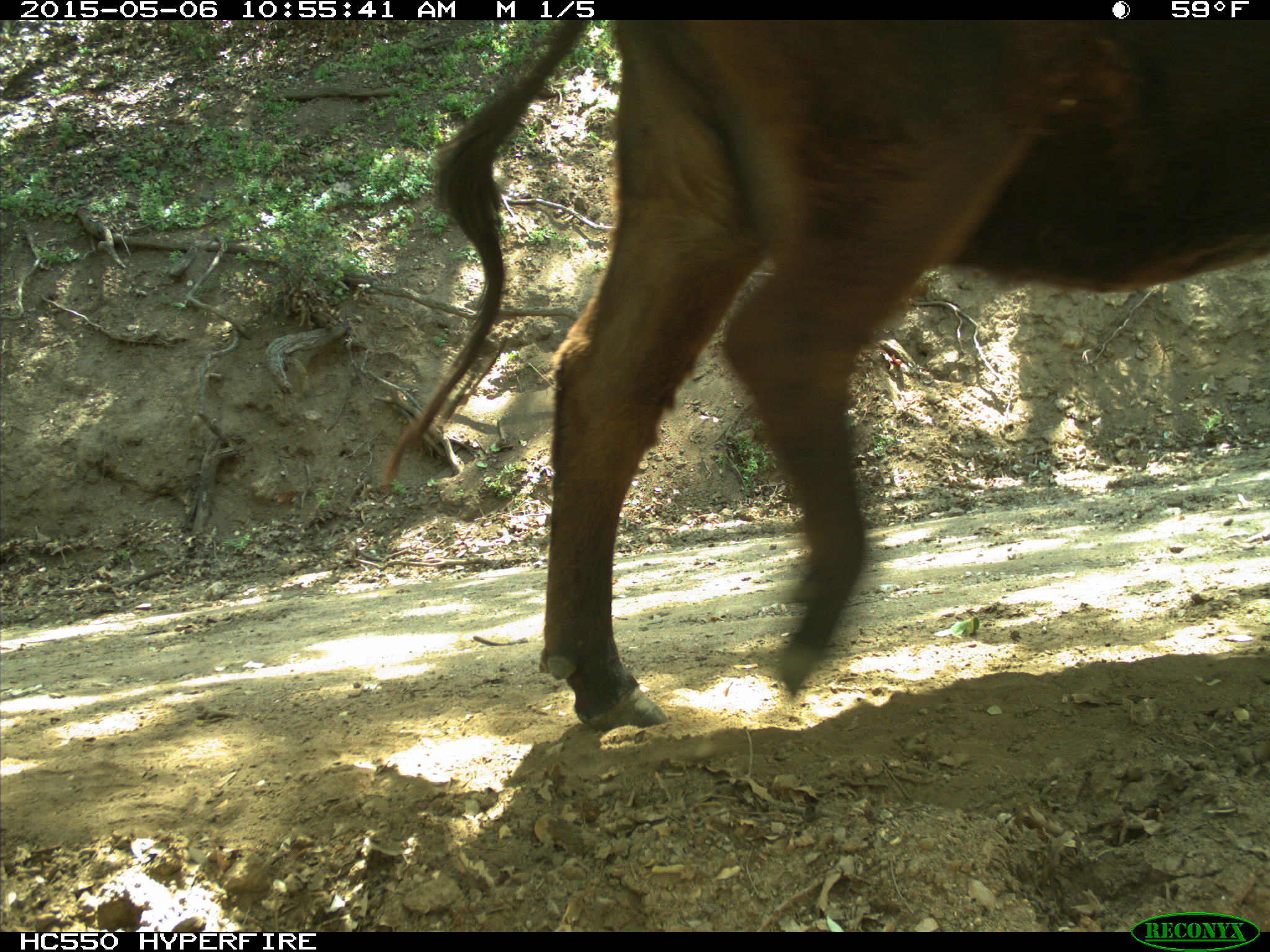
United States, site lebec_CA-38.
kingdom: Animalia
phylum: Chordata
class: Mammalia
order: Artiodactyla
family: Bovidae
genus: Bos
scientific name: Bos taurus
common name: domestic cow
Bos taurus (domestic cow).